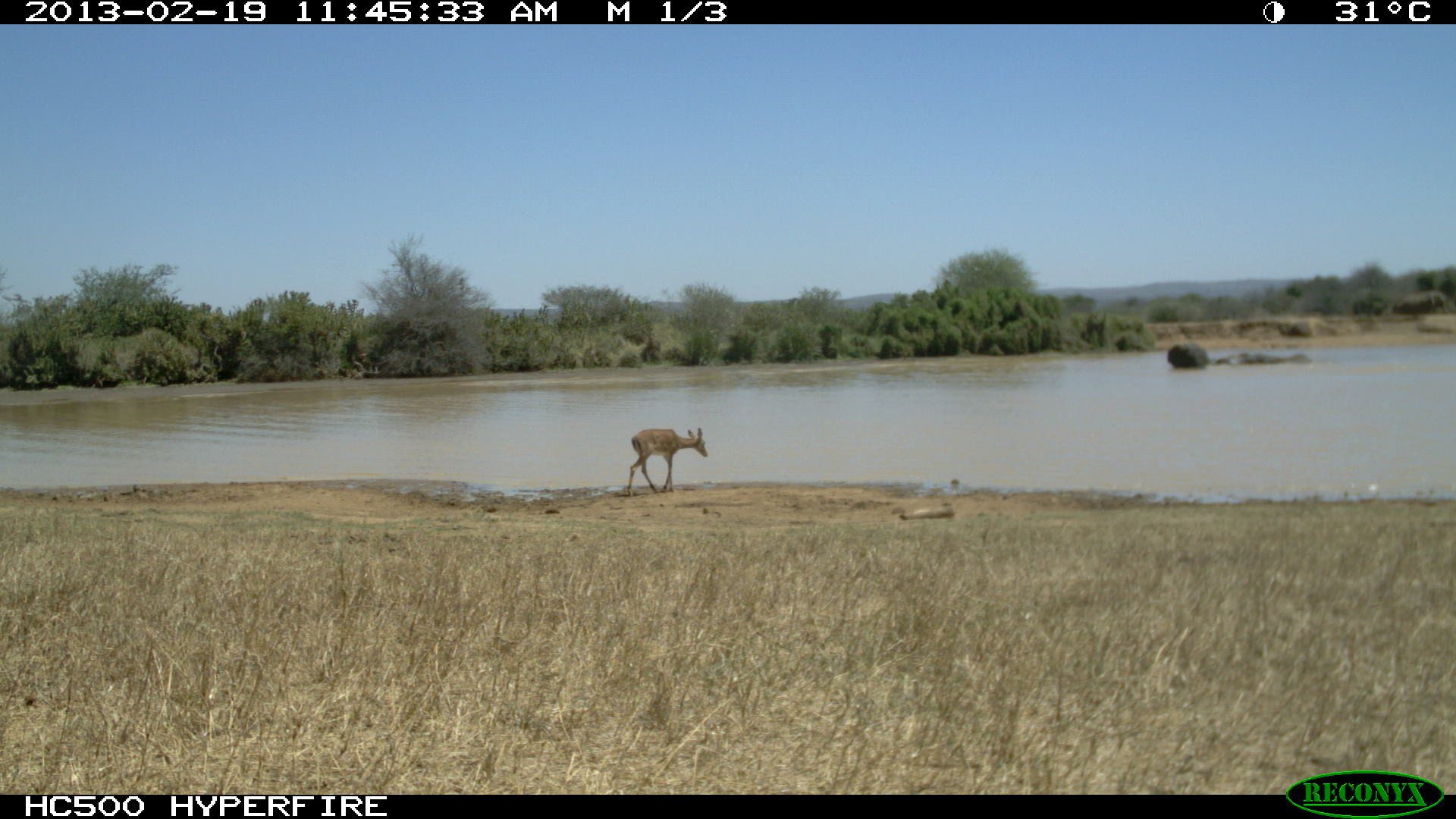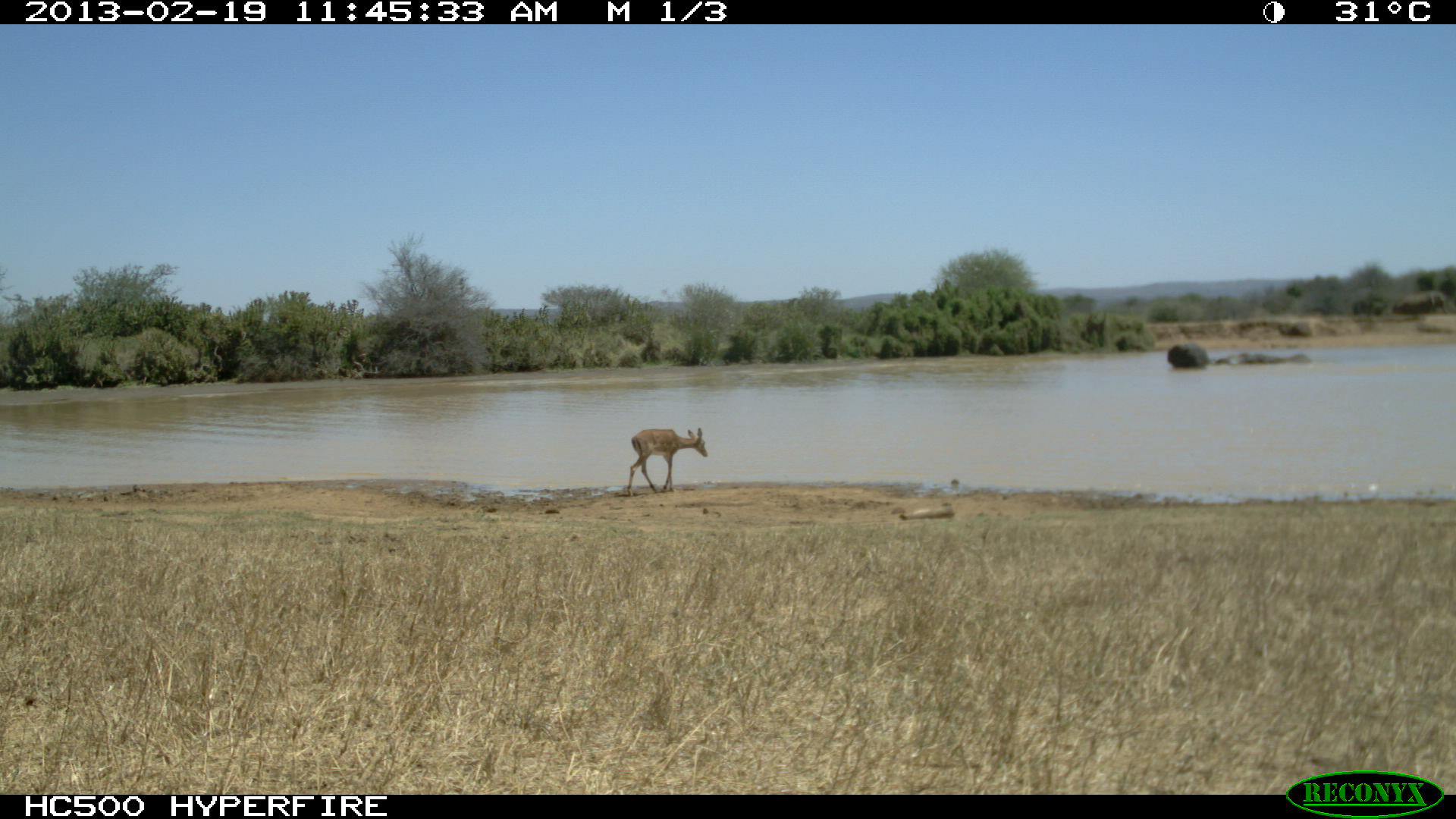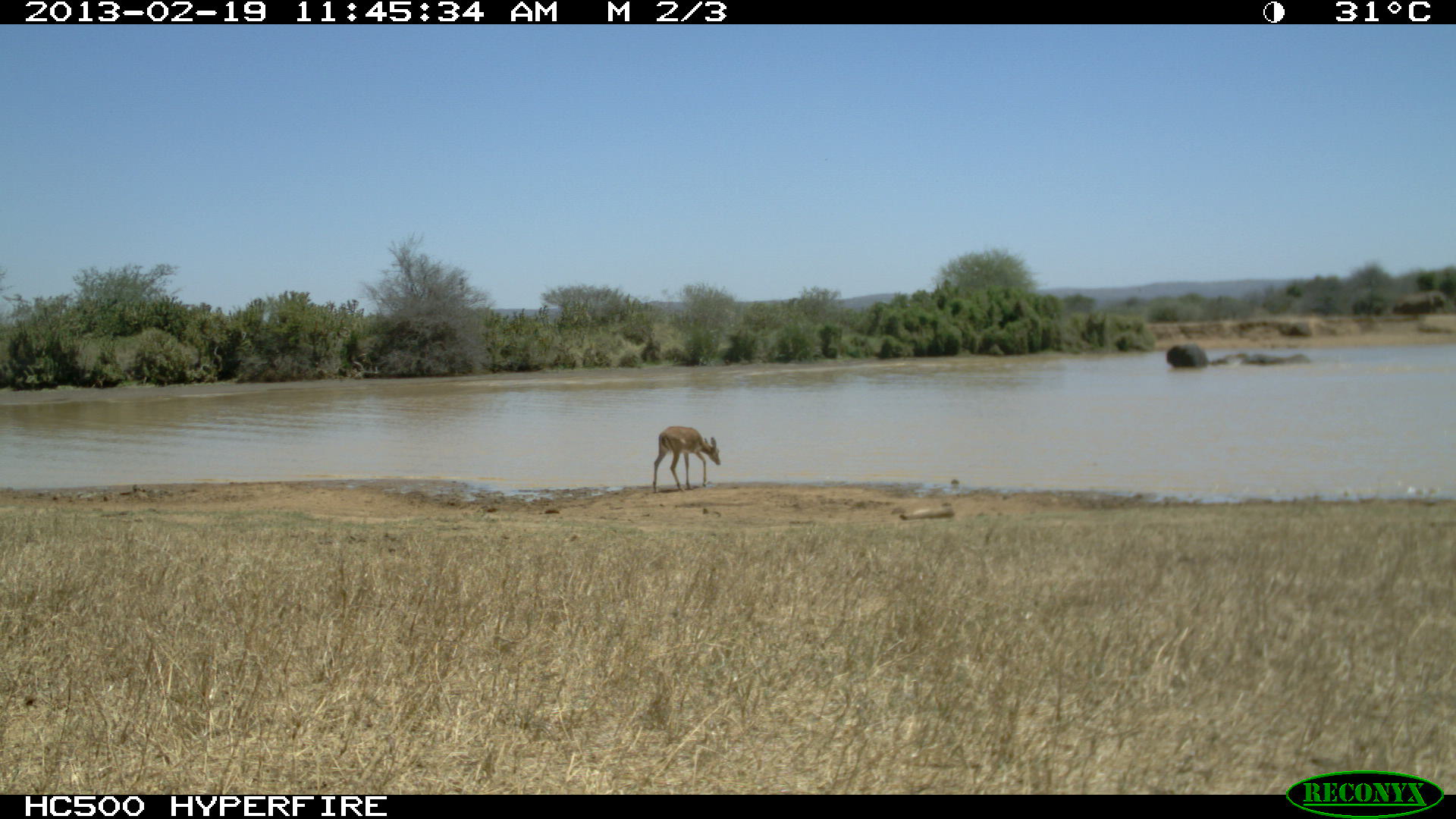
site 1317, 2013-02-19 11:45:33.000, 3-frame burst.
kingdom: Animalia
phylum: Chordata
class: Mammalia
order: Proboscidea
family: Elephantidae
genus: Loxodonta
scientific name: Loxodonta africana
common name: african bush elephant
Loxodonta africana (african bush elephant), count 4.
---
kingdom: Animalia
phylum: Chordata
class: Mammalia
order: Artiodactyla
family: Bovidae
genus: Aepyceros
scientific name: Aepyceros melampus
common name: impala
Aepyceros melampus (impala), count 1.